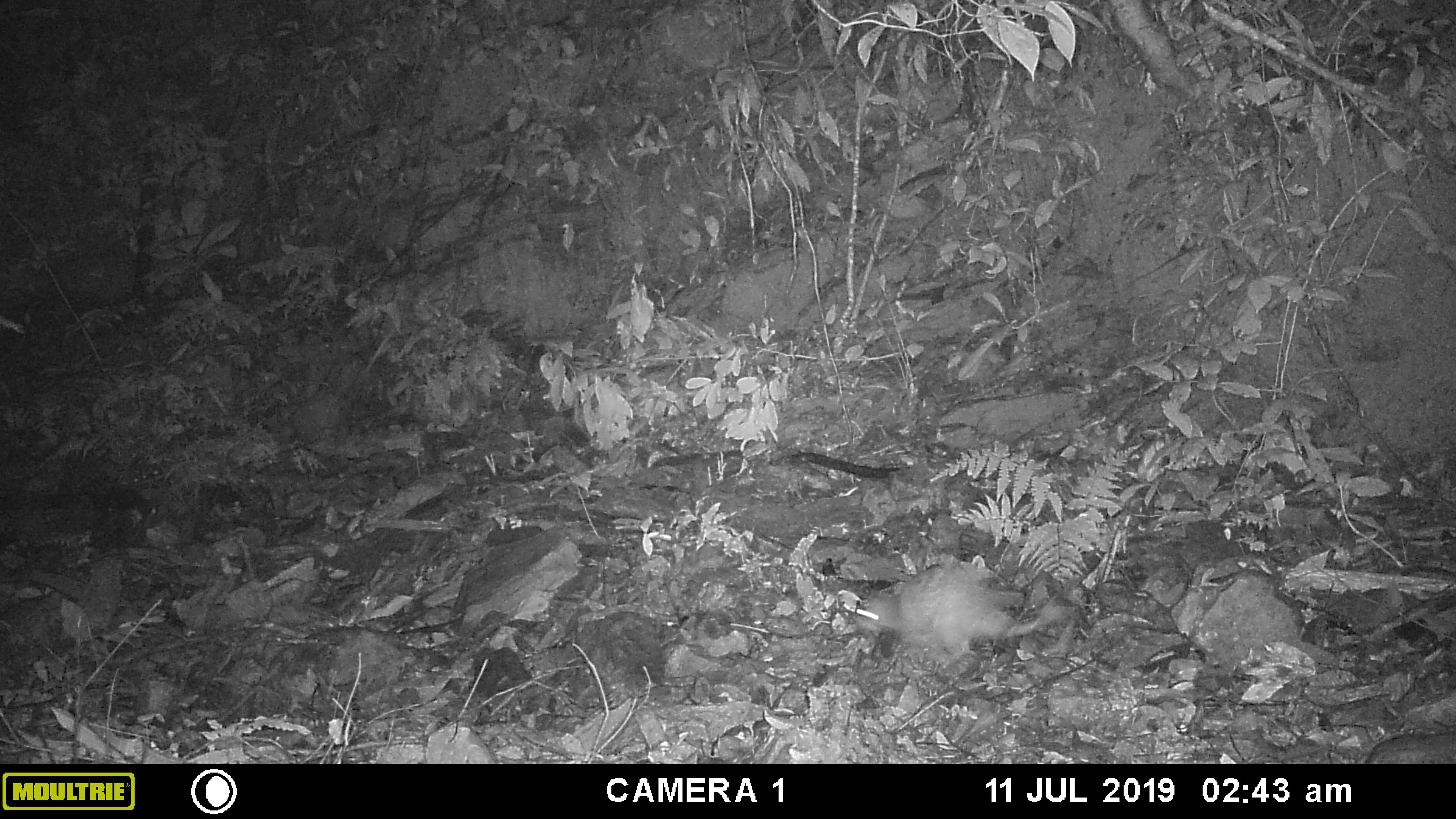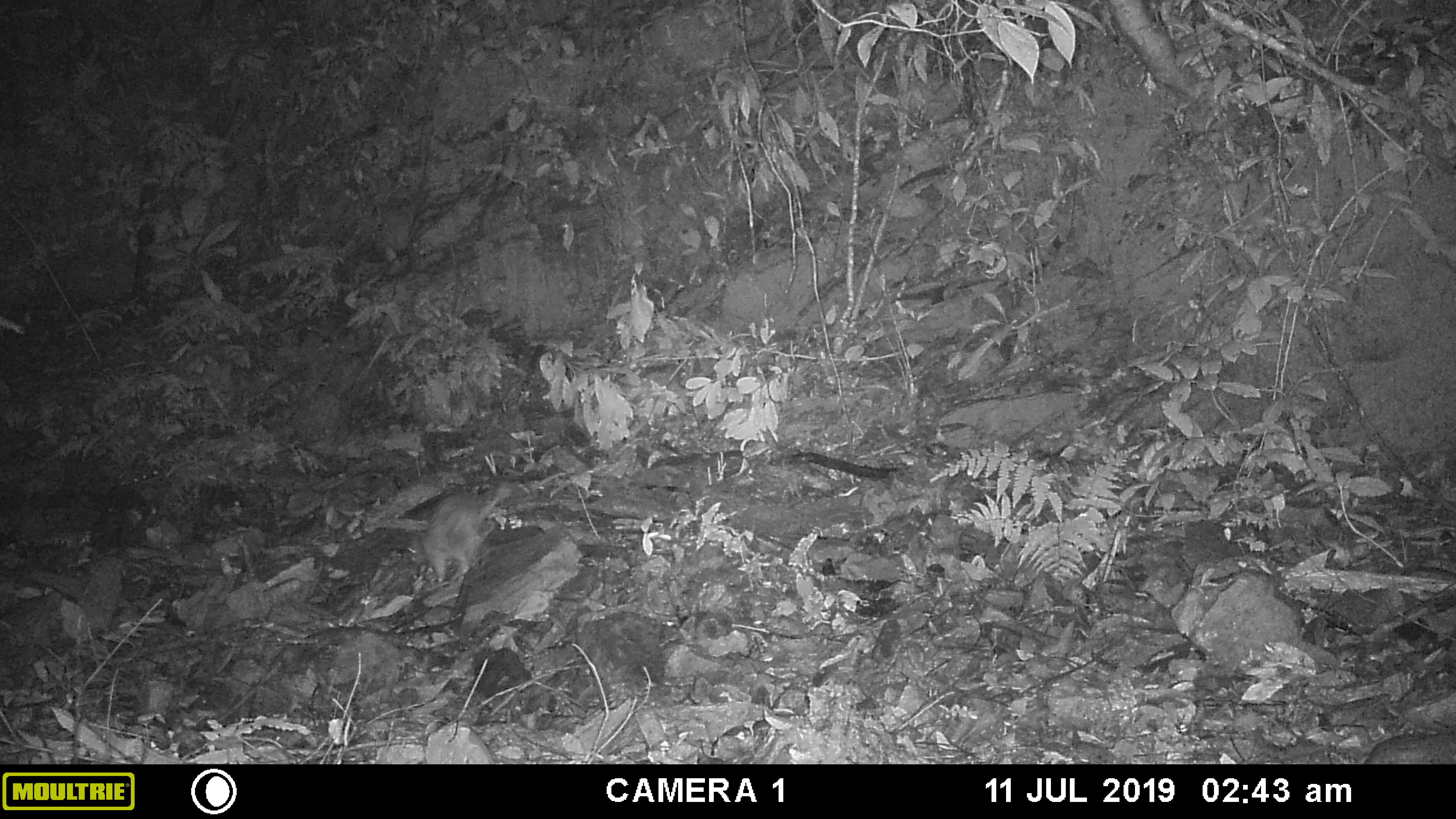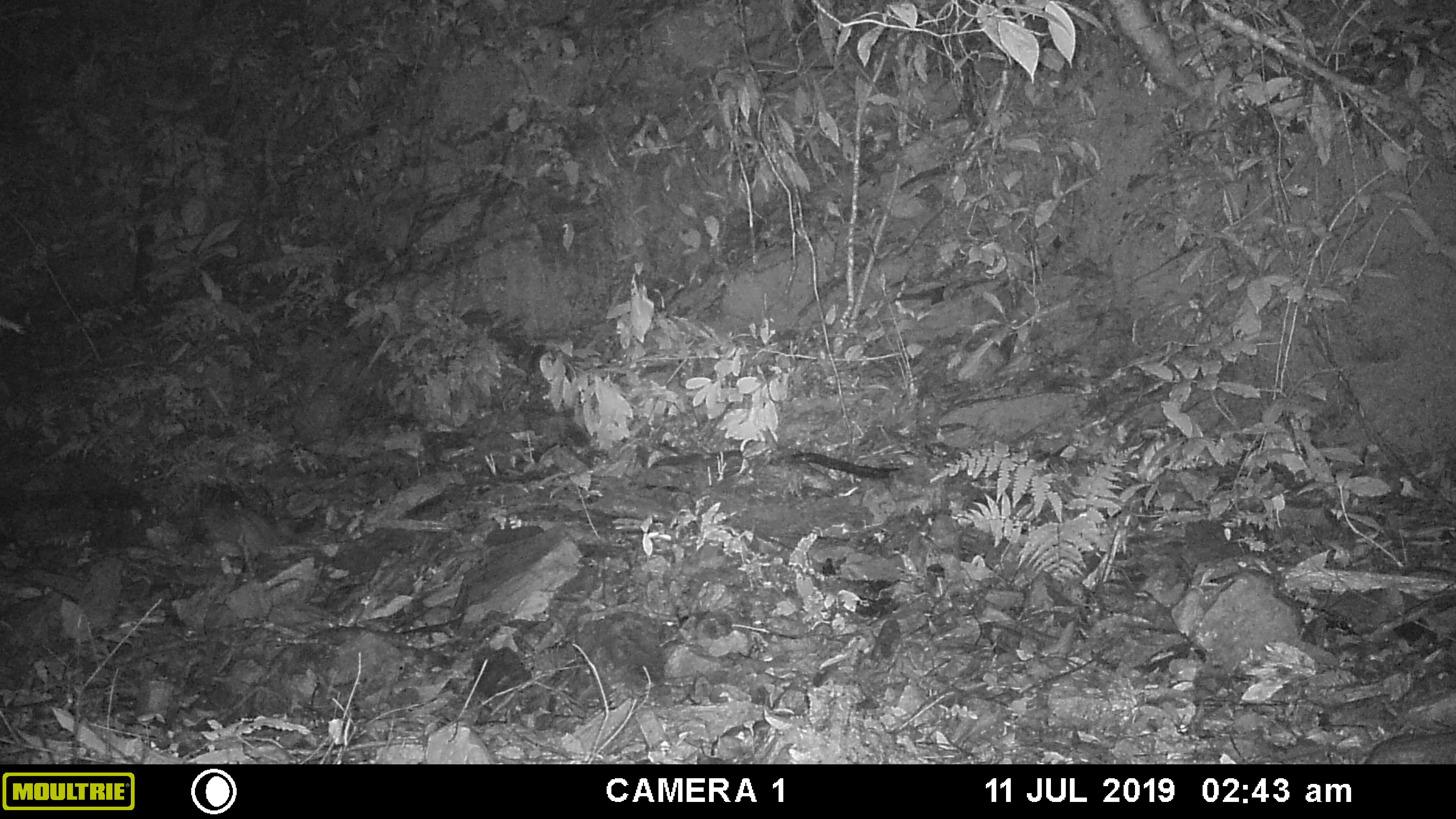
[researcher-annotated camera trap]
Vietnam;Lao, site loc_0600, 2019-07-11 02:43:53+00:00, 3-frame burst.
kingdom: Animalia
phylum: Chordata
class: Mammalia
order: Rodentia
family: Hystricidae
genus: Atherurus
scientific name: Atherurus macrourus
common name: asiatic brush-tailed porcupine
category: asiatic brush tailed porcupine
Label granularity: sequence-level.